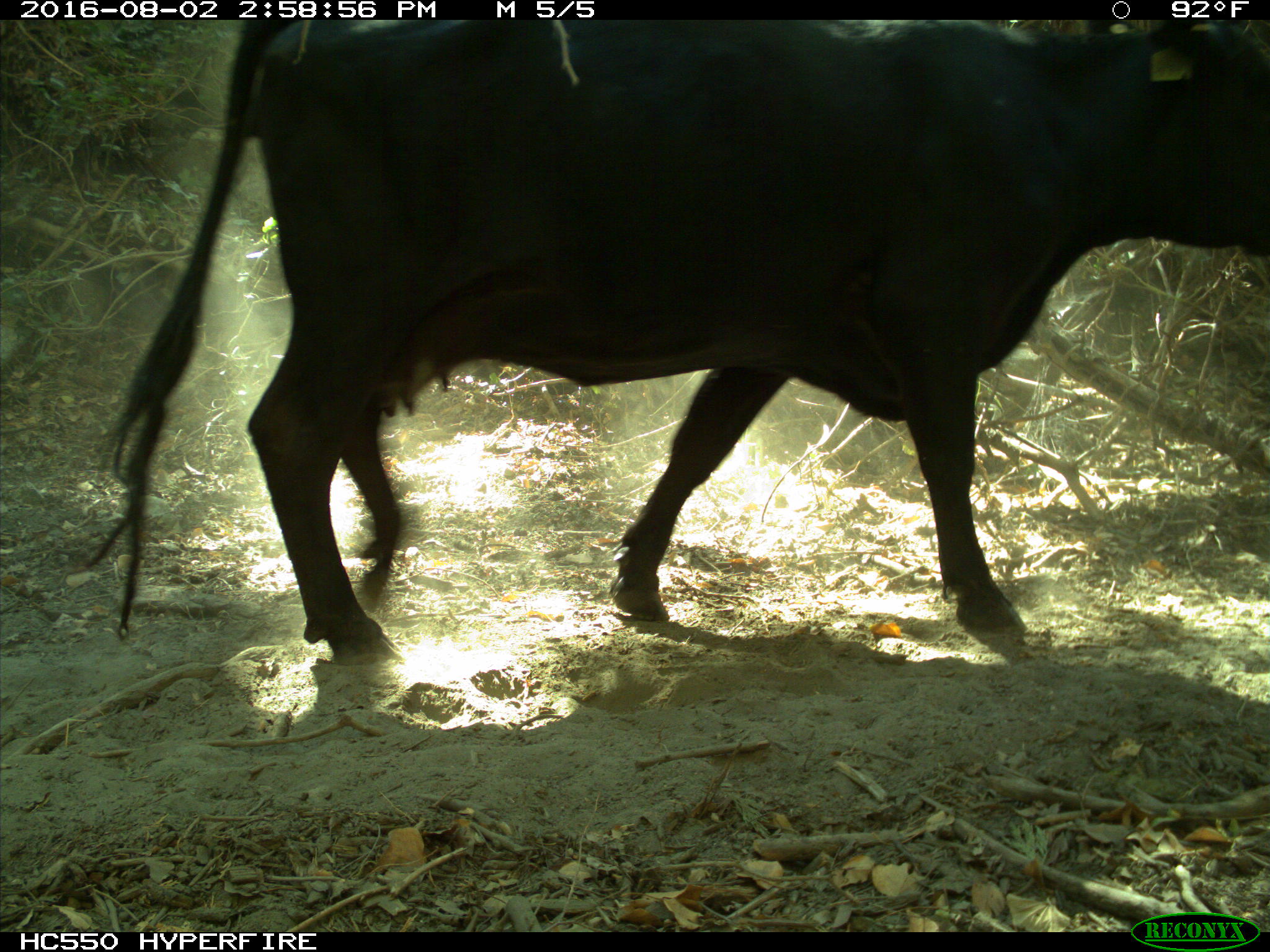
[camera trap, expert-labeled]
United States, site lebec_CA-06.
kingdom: Animalia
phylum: Chordata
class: Mammalia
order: Artiodactyla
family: Bovidae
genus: Bos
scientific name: Bos taurus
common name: domestic cow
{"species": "Bos taurus (domestic cow)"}